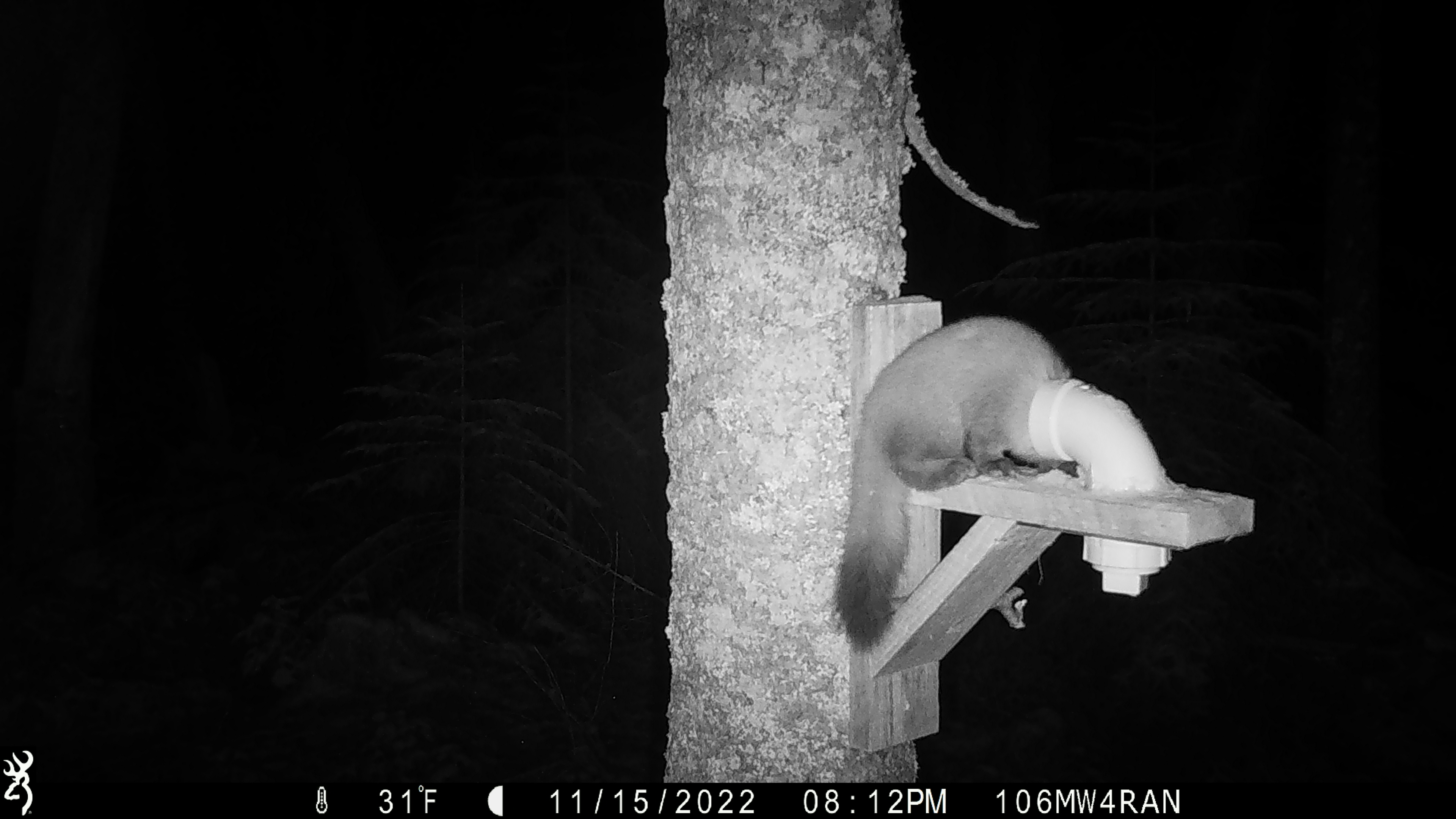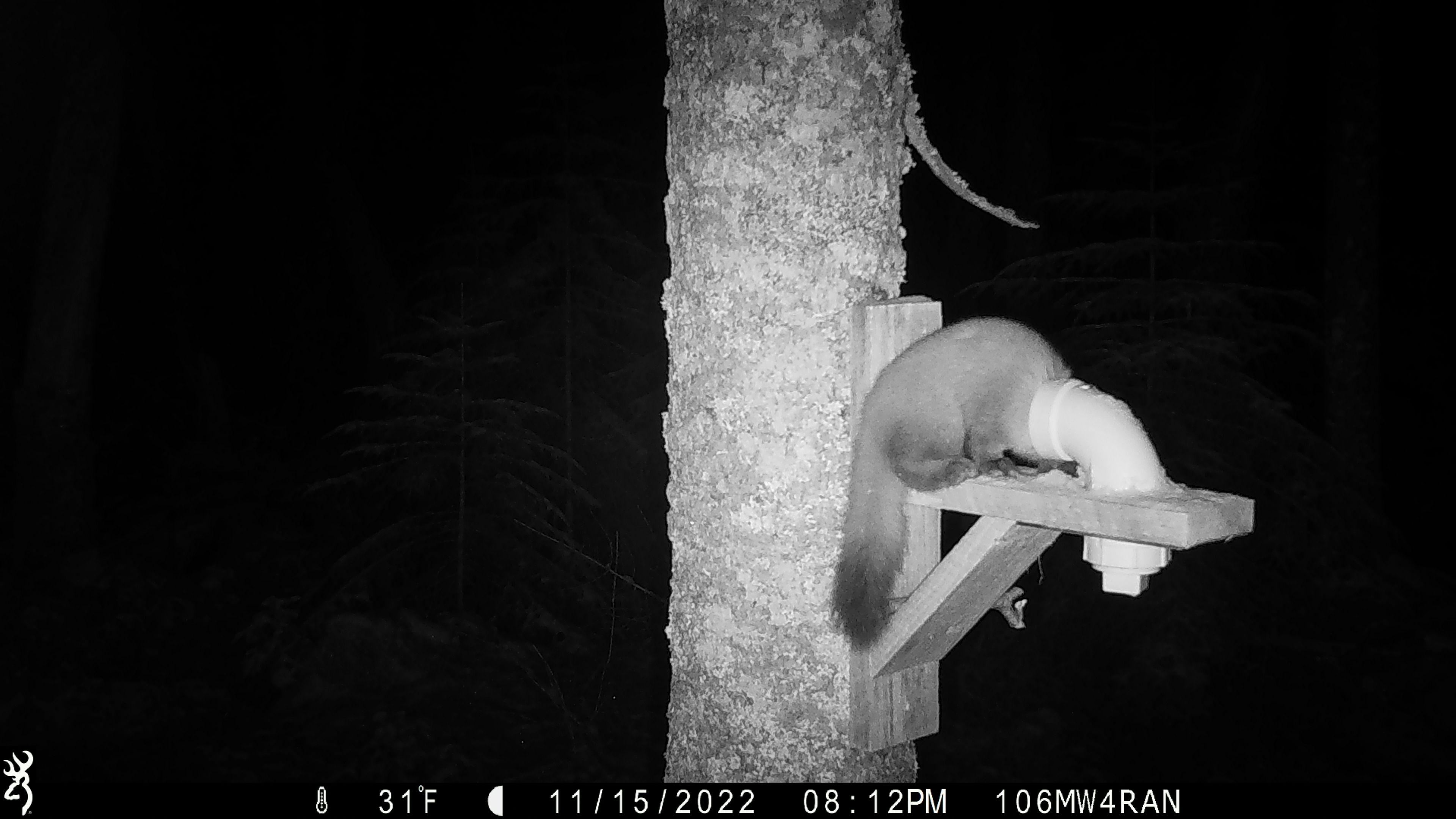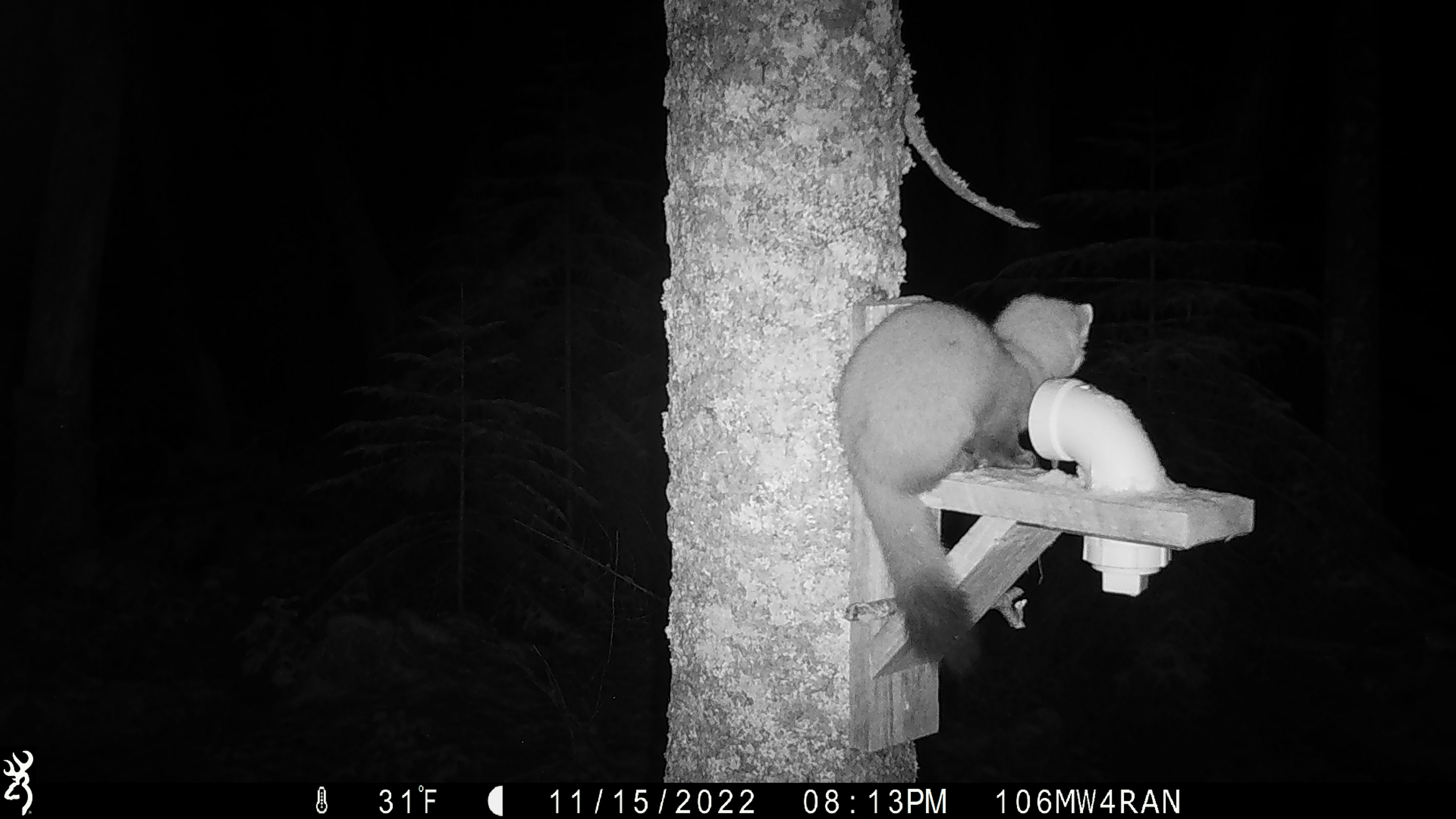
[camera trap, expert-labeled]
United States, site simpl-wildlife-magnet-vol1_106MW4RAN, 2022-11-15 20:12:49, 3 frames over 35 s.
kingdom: Animalia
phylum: Chordata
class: Mammalia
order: Carnivora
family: Mustelidae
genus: Martes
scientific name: Martes americana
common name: american marten